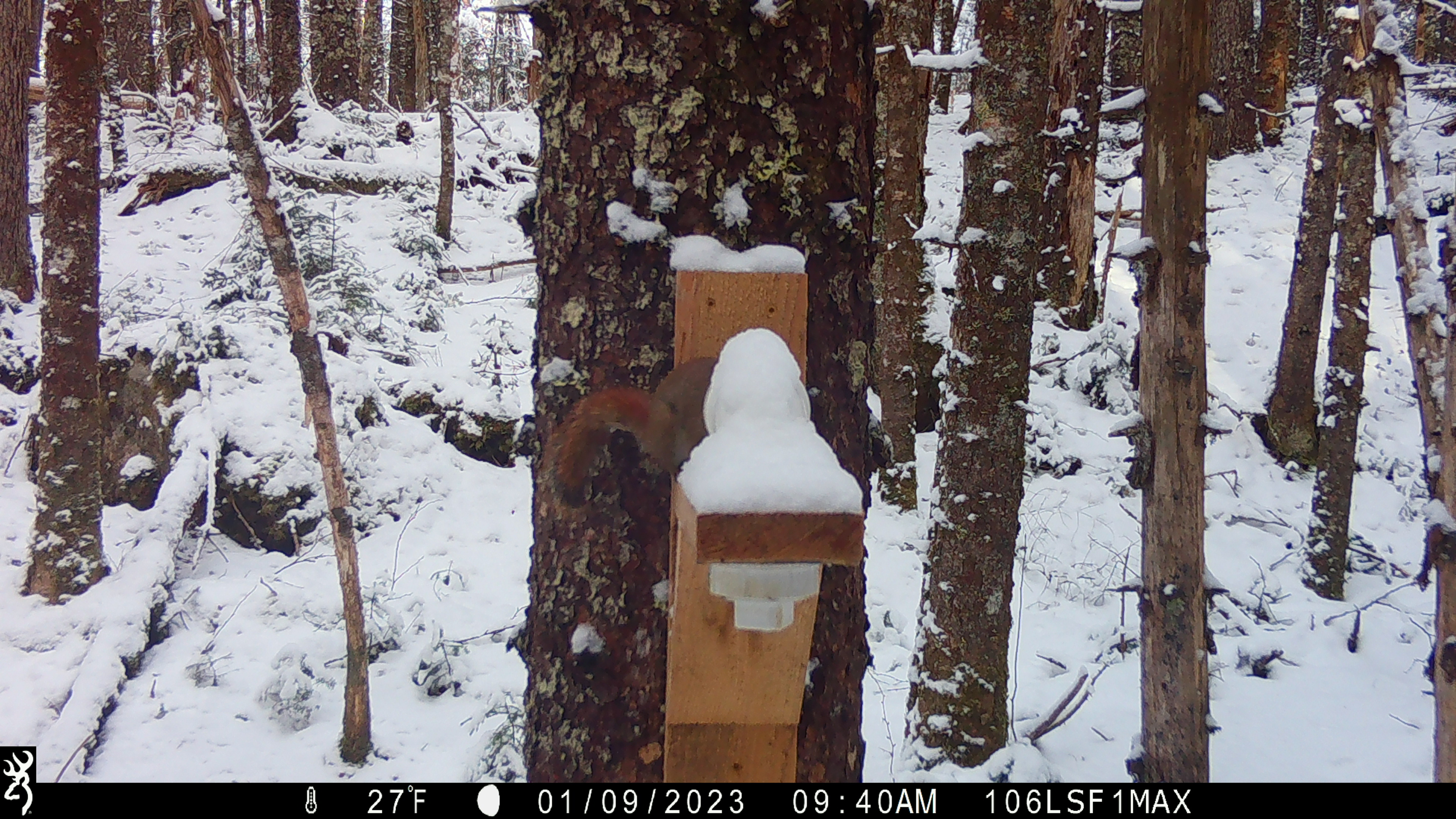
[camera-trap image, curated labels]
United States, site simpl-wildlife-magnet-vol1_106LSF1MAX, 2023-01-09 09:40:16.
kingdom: Animalia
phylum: Chordata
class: Mammalia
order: Rodentia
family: Sciuridae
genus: Tamiasciurus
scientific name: Tamiasciurus hudsonicus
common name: red squirrel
Red squirrel (Tamiasciurus hudsonicus).